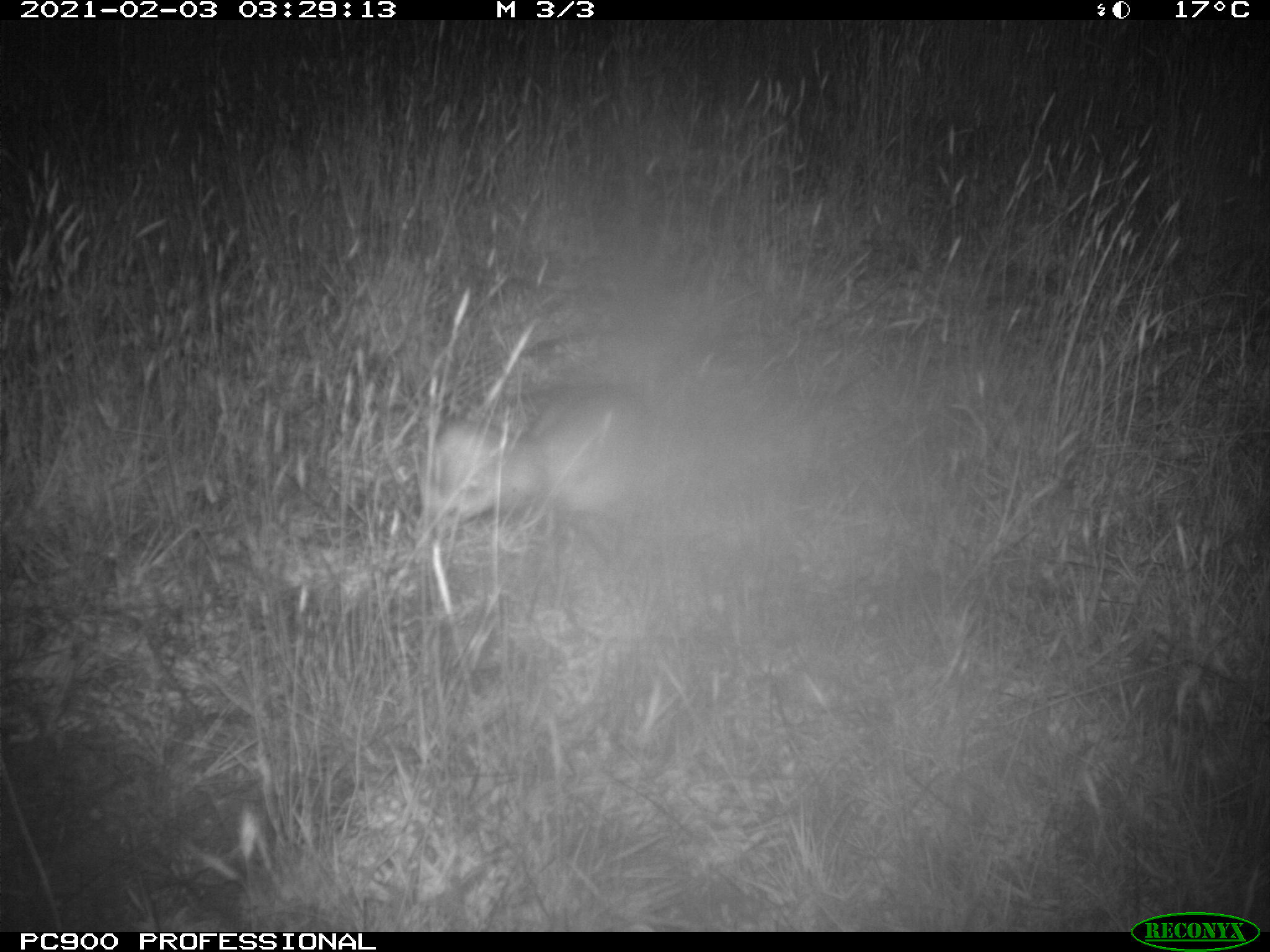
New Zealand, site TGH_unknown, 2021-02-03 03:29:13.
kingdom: Animalia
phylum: Chordata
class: Mammalia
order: Carnivora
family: Mustelidae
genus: Mustela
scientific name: Mustela furo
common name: ferret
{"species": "ferret (Mustela furo)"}